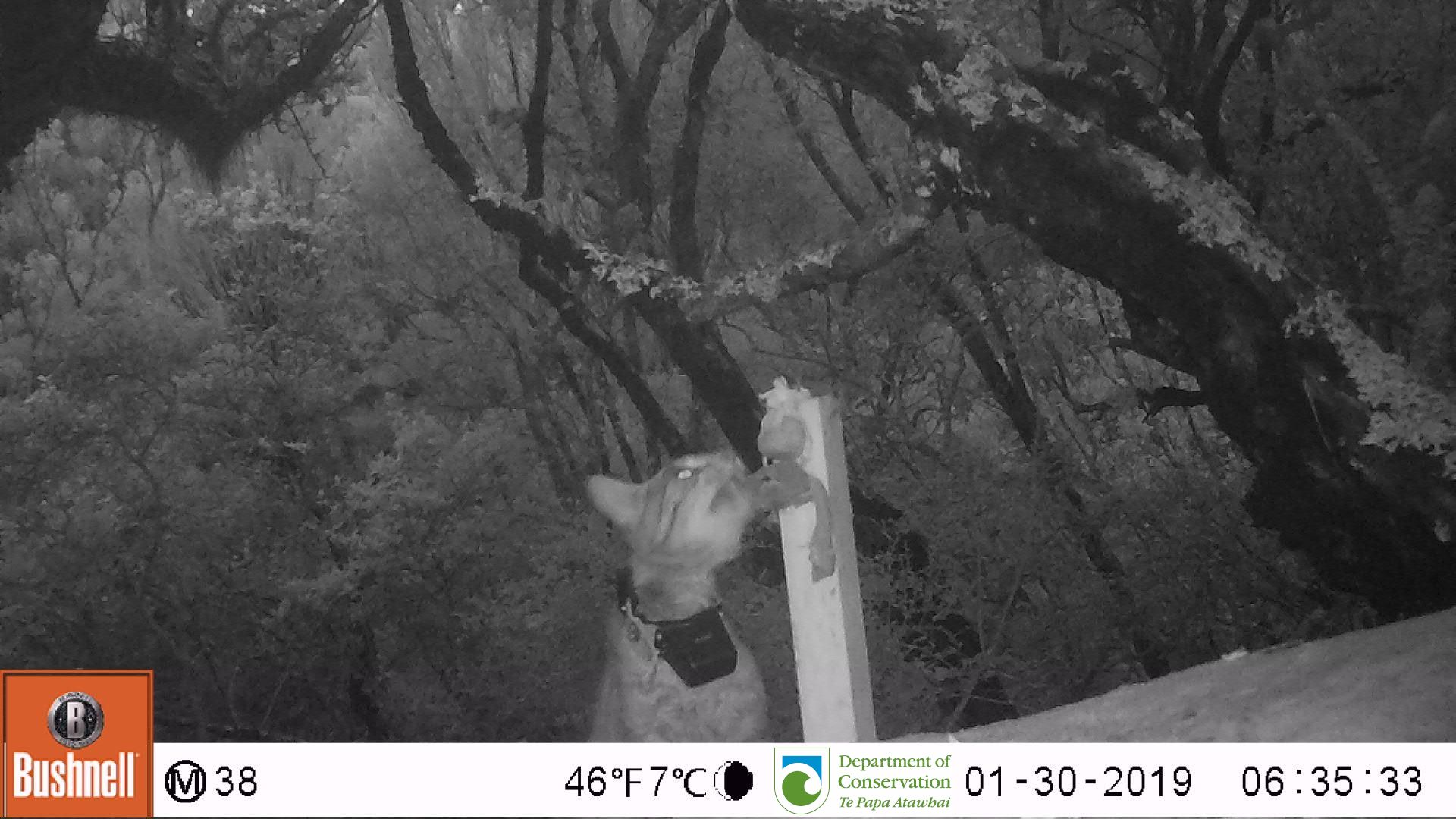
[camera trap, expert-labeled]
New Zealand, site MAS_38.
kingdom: Animalia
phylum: Chordata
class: Mammalia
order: Carnivora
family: Felidae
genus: Felis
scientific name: Felis catus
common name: domestic cat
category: cat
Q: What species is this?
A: Cat (domestic cat) (Felis catus).